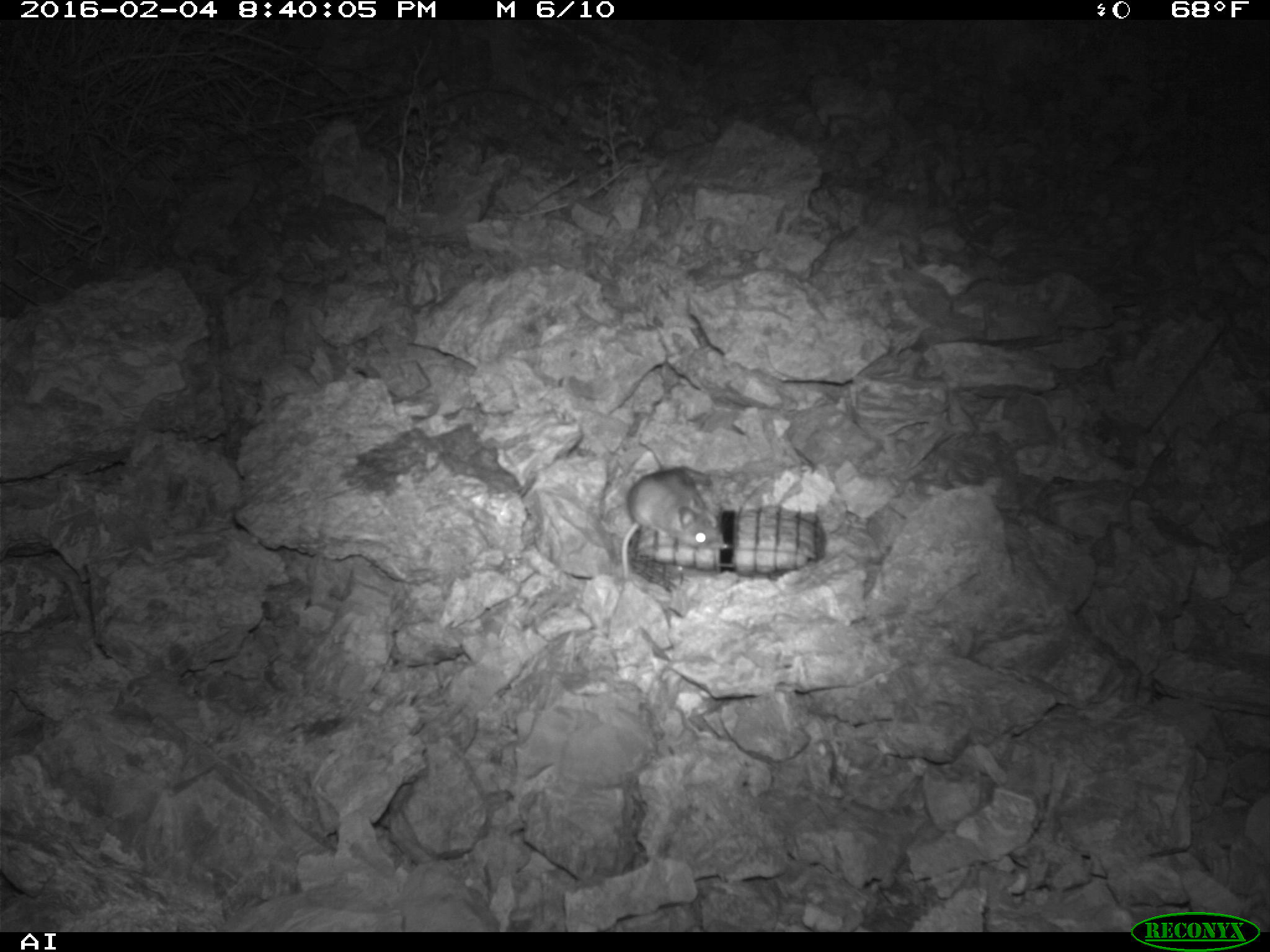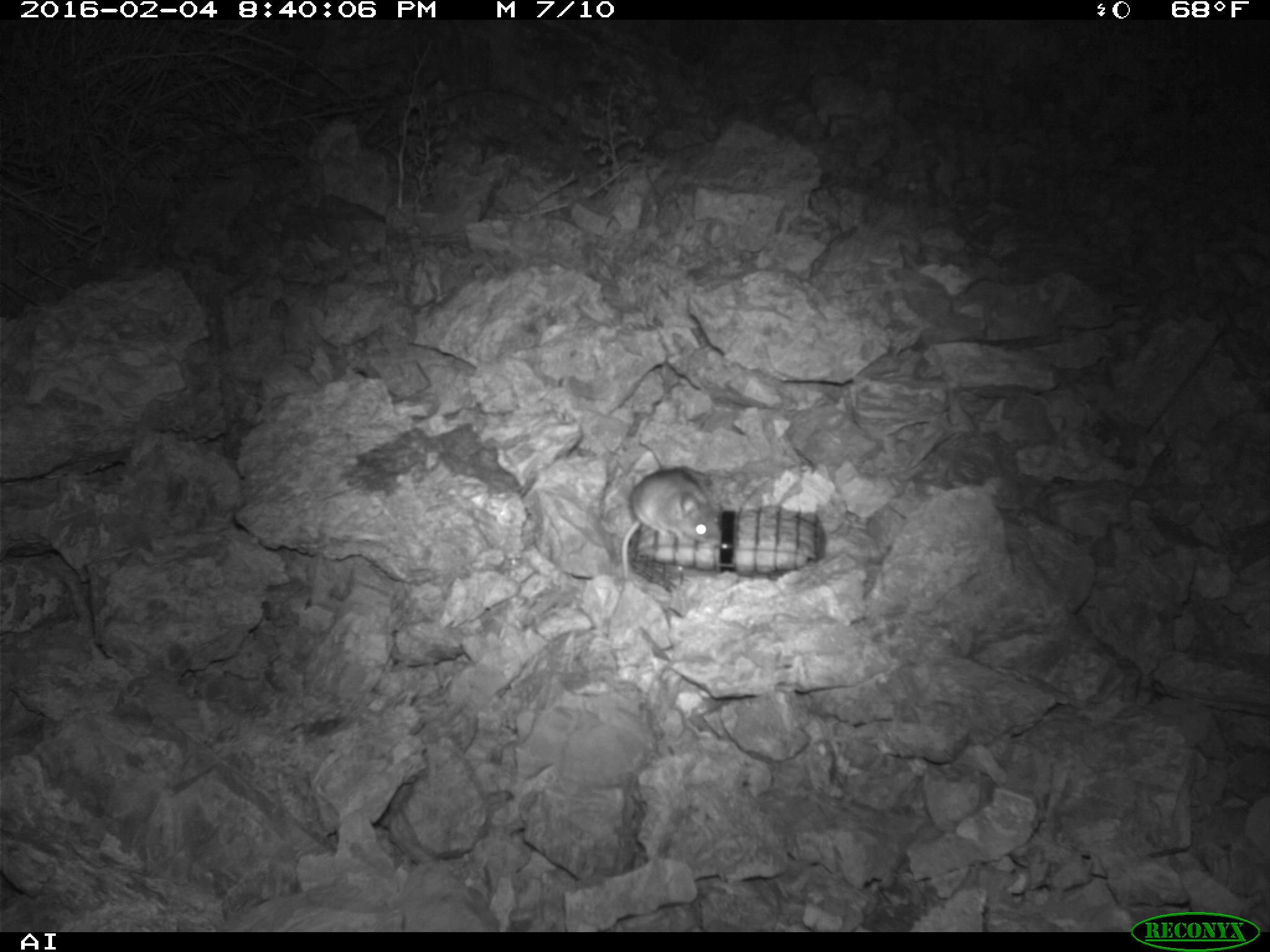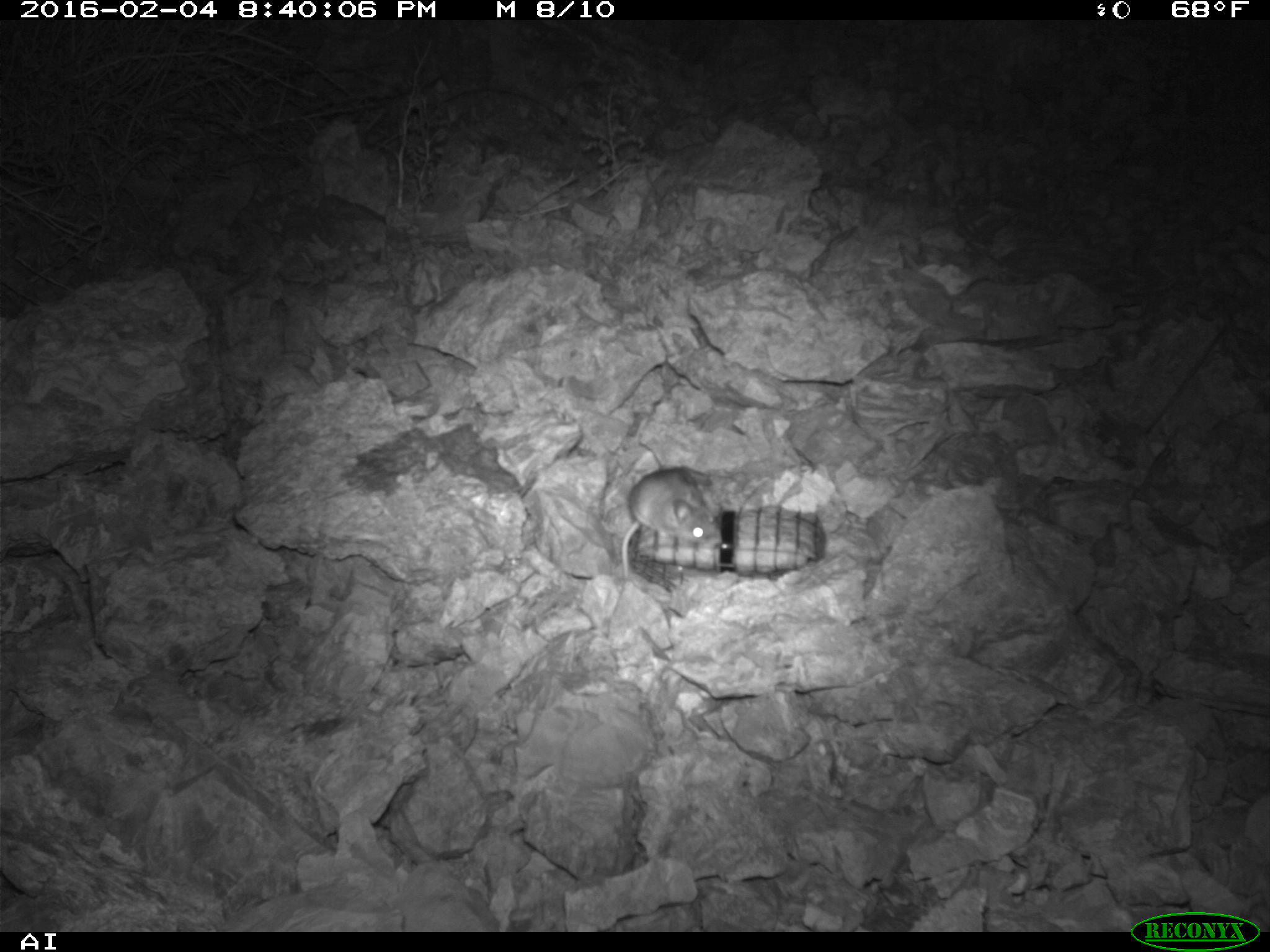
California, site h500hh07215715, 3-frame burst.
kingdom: Animalia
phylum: Chordata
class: Mammalia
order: Rodentia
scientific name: Rodentia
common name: rodent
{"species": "rodent (Rodentia)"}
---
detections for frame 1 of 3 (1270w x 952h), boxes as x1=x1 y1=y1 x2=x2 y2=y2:
rodent: x1=618 y1=465 x2=720 y2=588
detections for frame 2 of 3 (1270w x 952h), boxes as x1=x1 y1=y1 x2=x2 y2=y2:
rodent: x1=622 y1=467 x2=719 y2=578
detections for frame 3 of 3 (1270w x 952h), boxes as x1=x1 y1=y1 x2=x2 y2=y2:
rodent: x1=620 y1=464 x2=723 y2=581